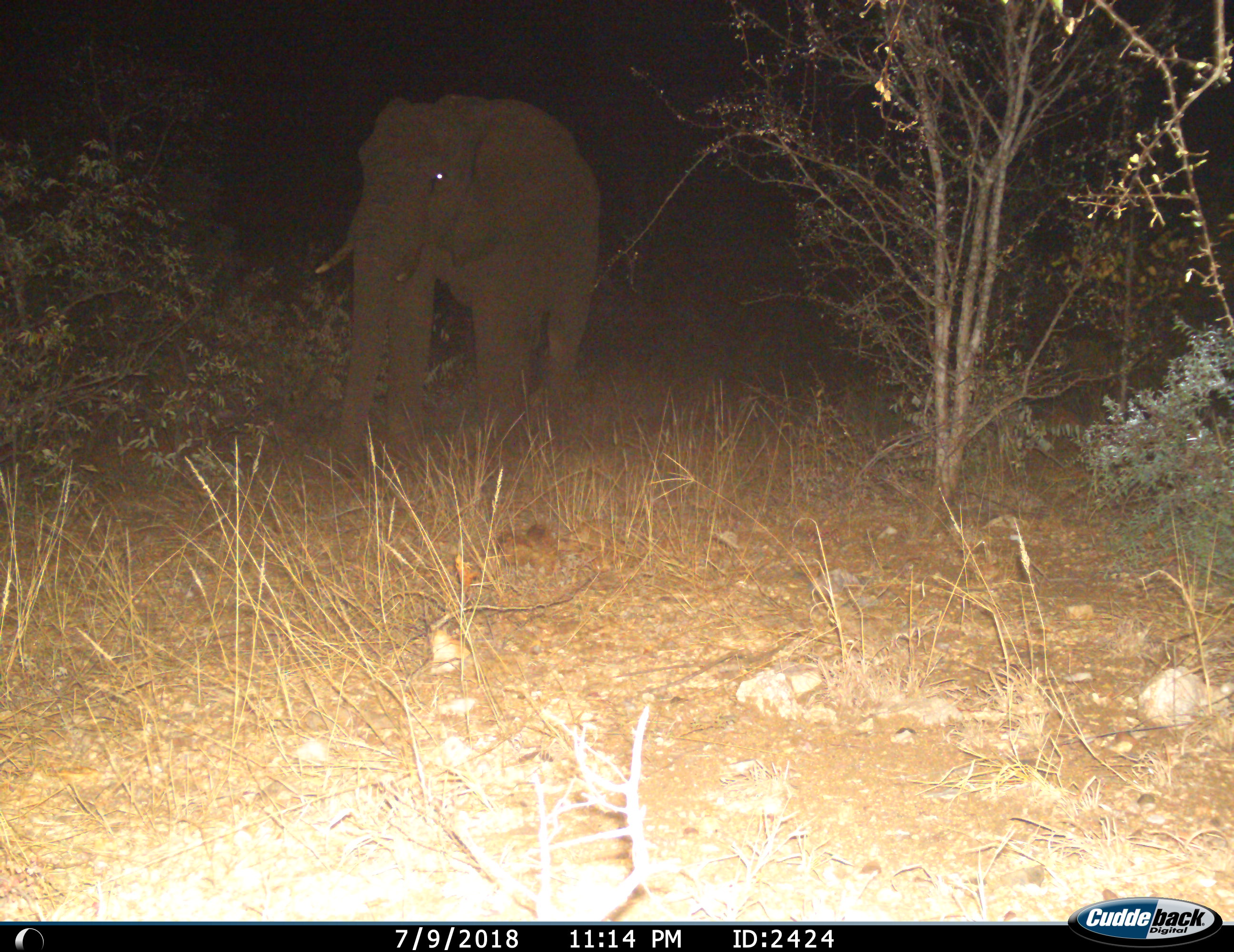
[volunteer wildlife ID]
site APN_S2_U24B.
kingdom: Animalia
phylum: Chordata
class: Mammalia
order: Proboscidea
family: Elephantidae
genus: Loxodonta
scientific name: Loxodonta africana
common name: african bush elephant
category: elephant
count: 1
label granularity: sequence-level